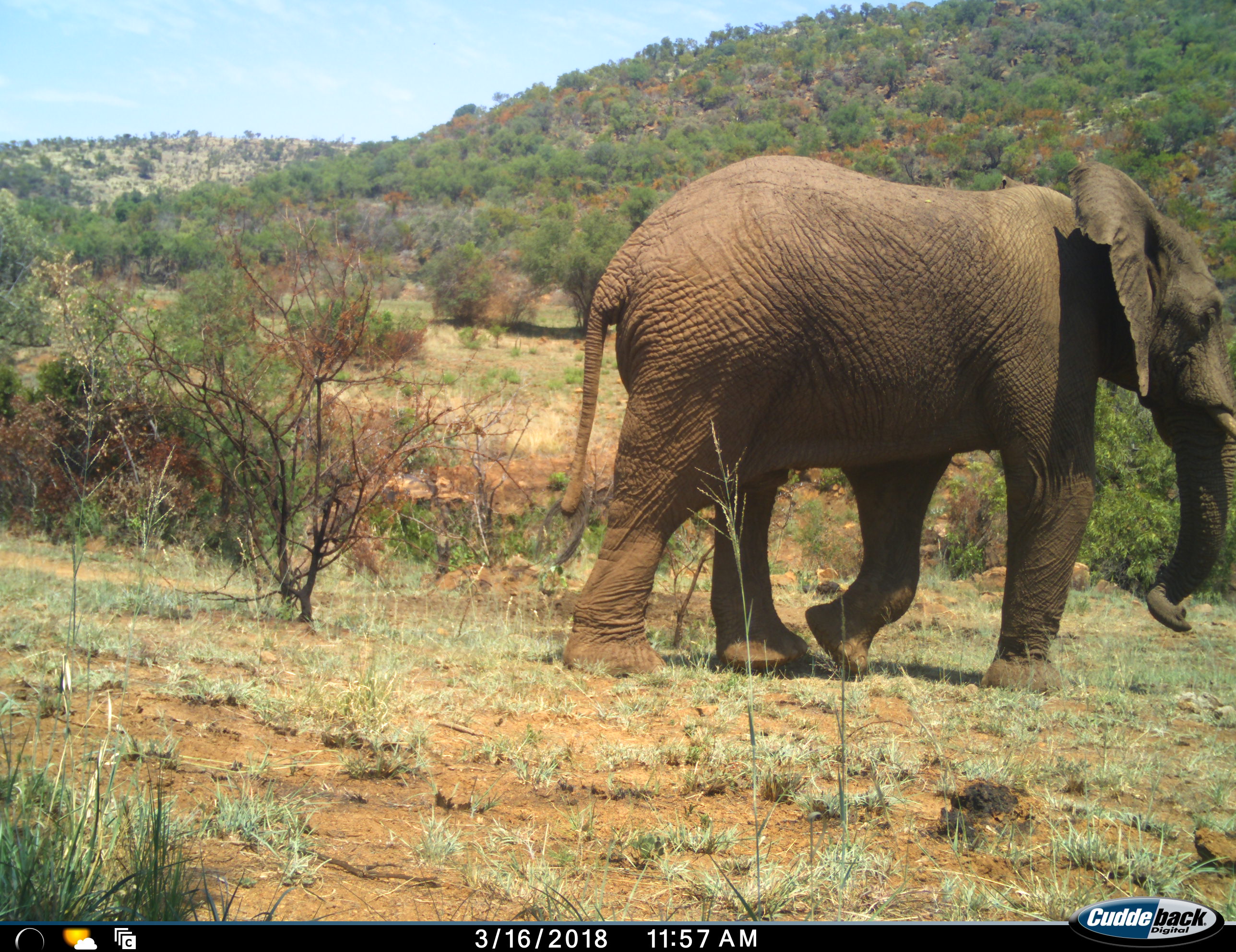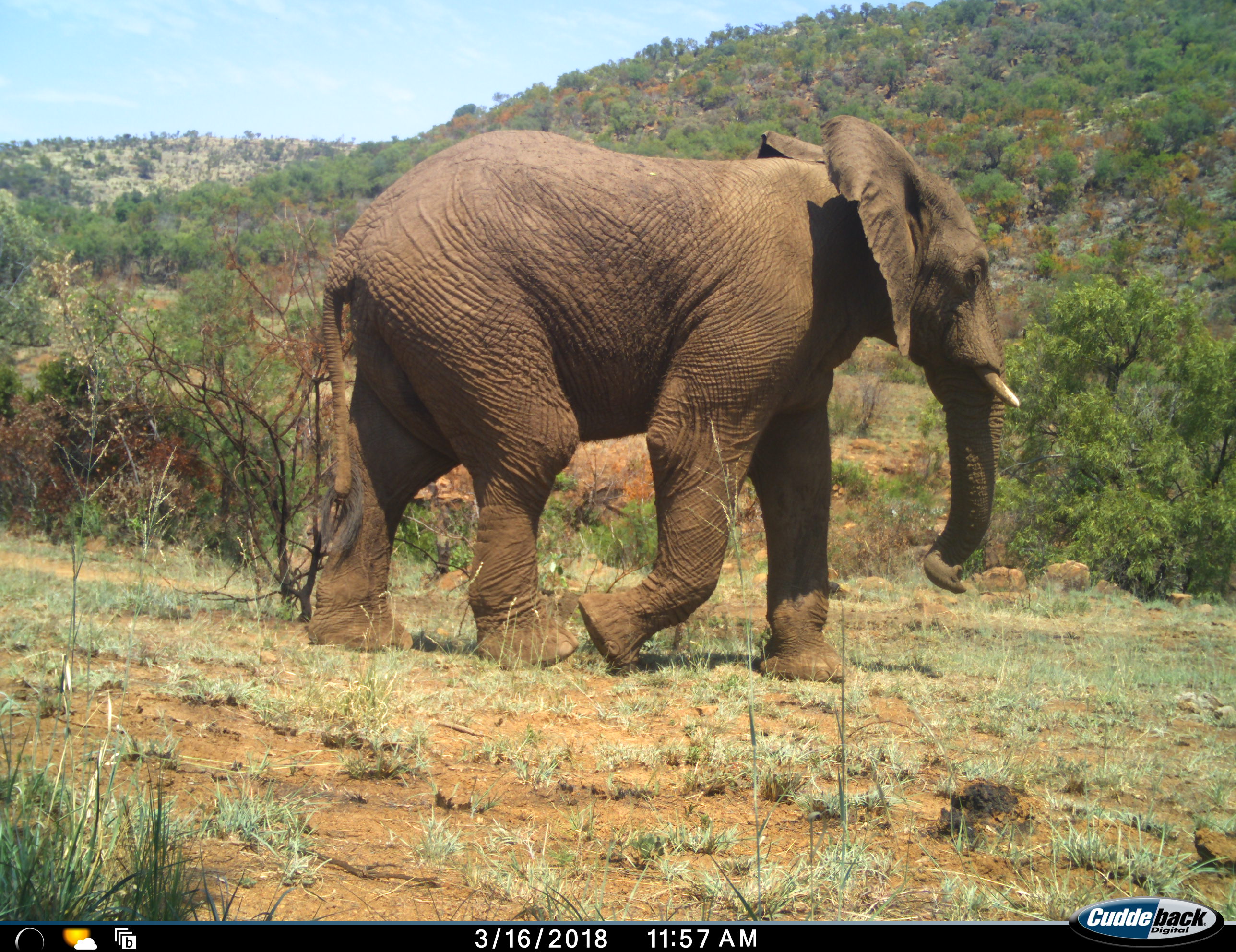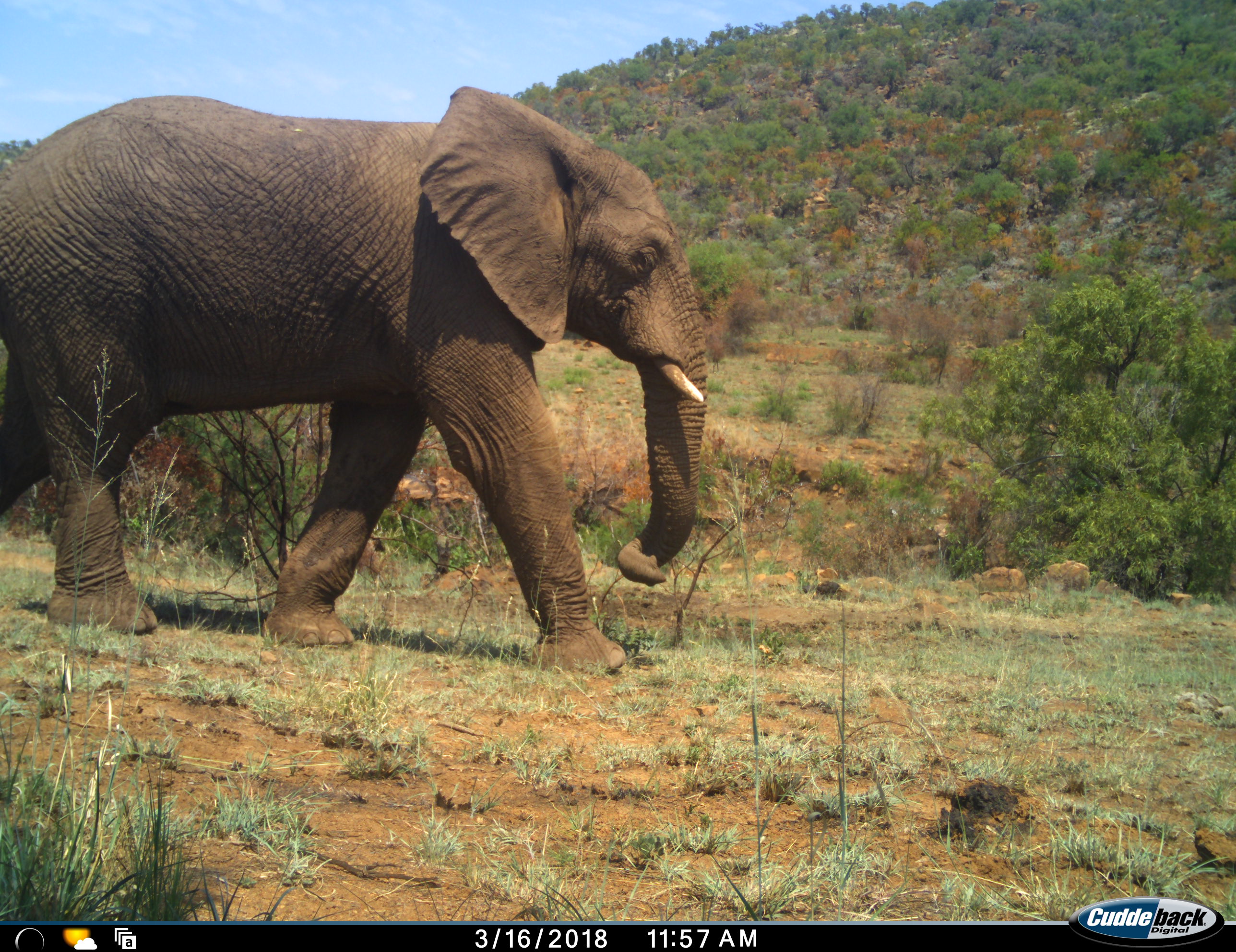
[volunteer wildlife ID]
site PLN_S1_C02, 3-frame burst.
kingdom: Animalia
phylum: Chordata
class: Mammalia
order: Proboscidea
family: Elephantidae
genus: Loxodonta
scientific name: Loxodonta africana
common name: african bush elephant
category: elephant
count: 1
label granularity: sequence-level